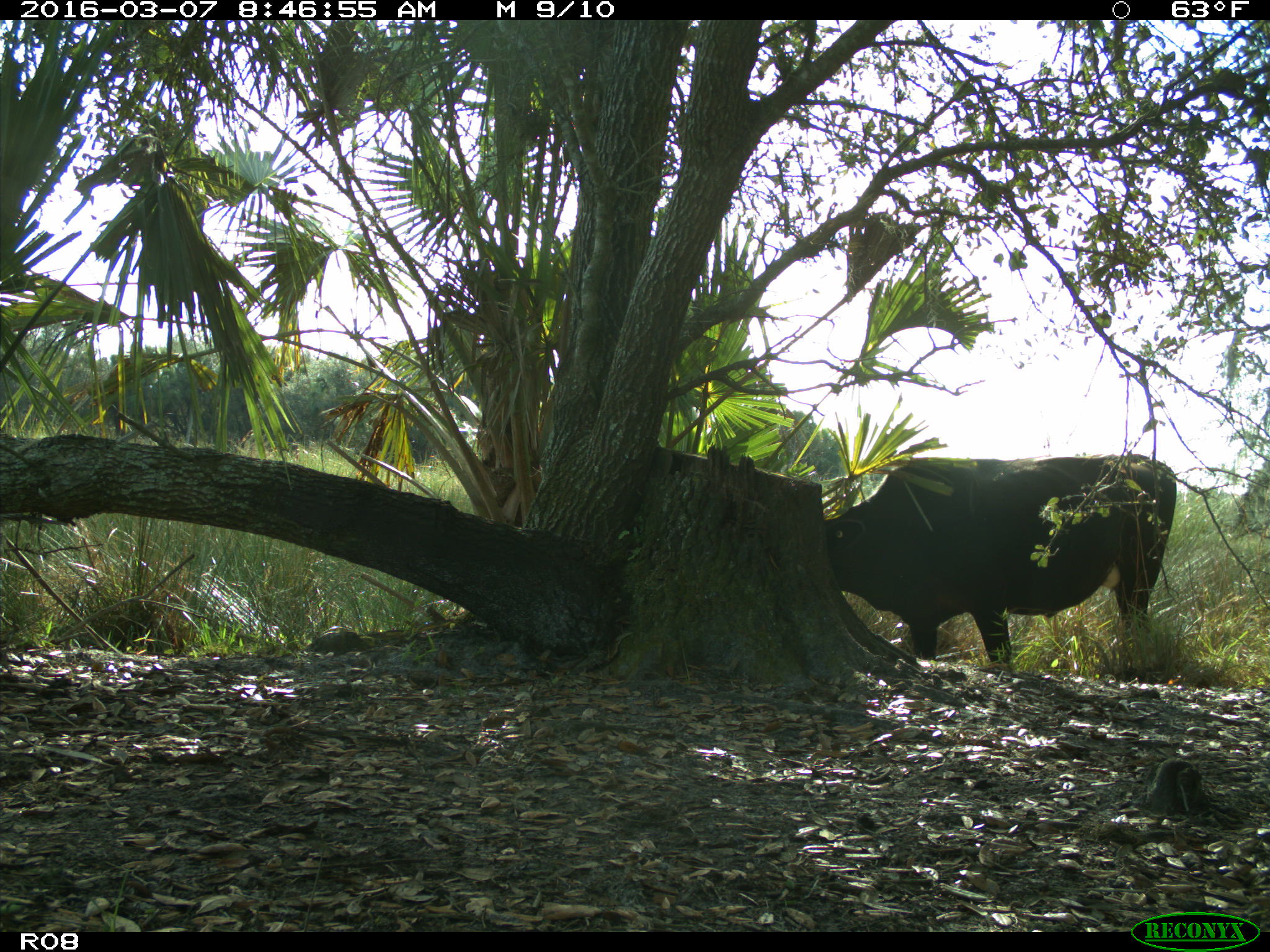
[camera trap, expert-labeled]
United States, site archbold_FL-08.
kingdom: Animalia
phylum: Chordata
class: Mammalia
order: Artiodactyla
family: Bovidae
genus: Bos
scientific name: Bos taurus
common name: domestic cow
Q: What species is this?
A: Bos taurus (domestic cow).